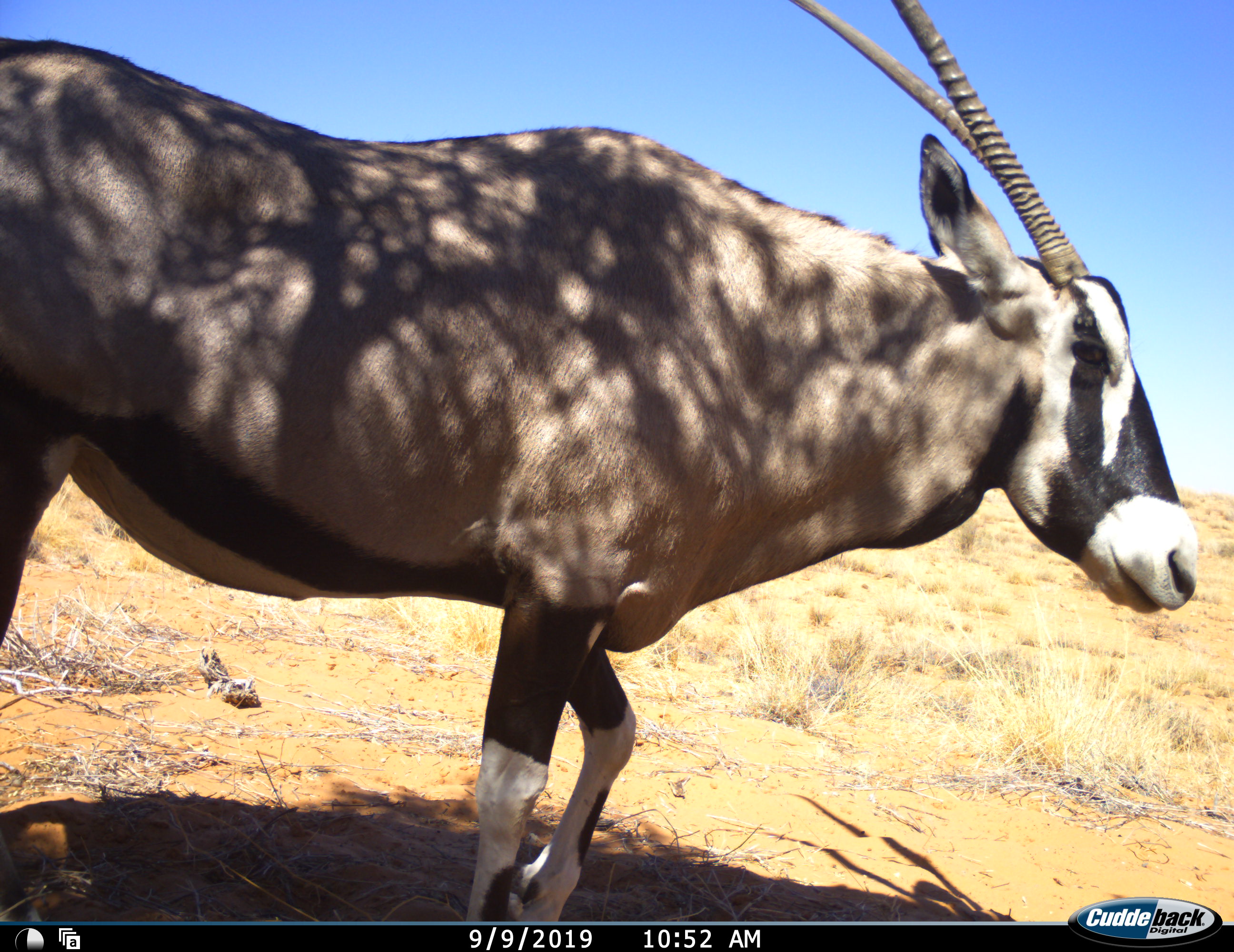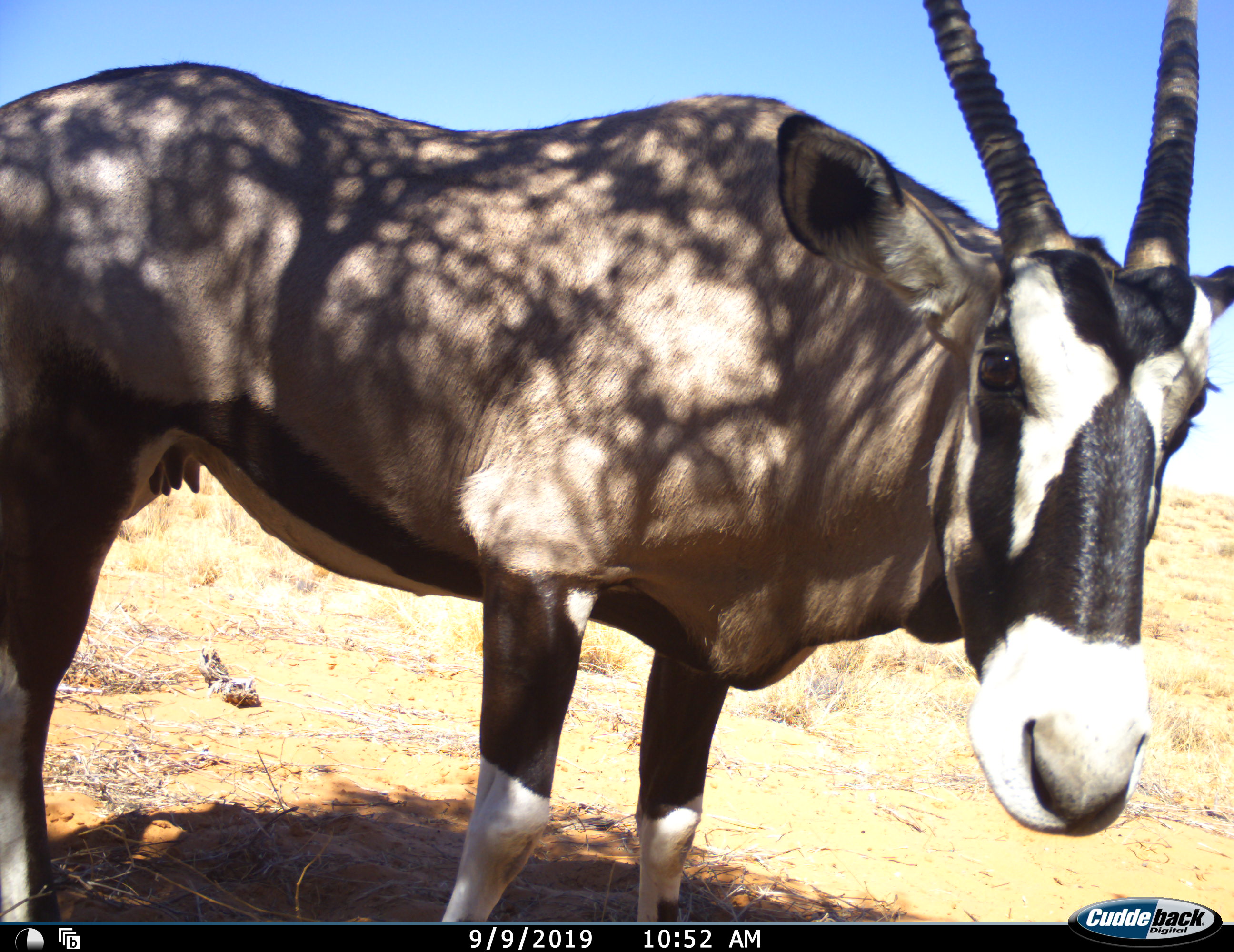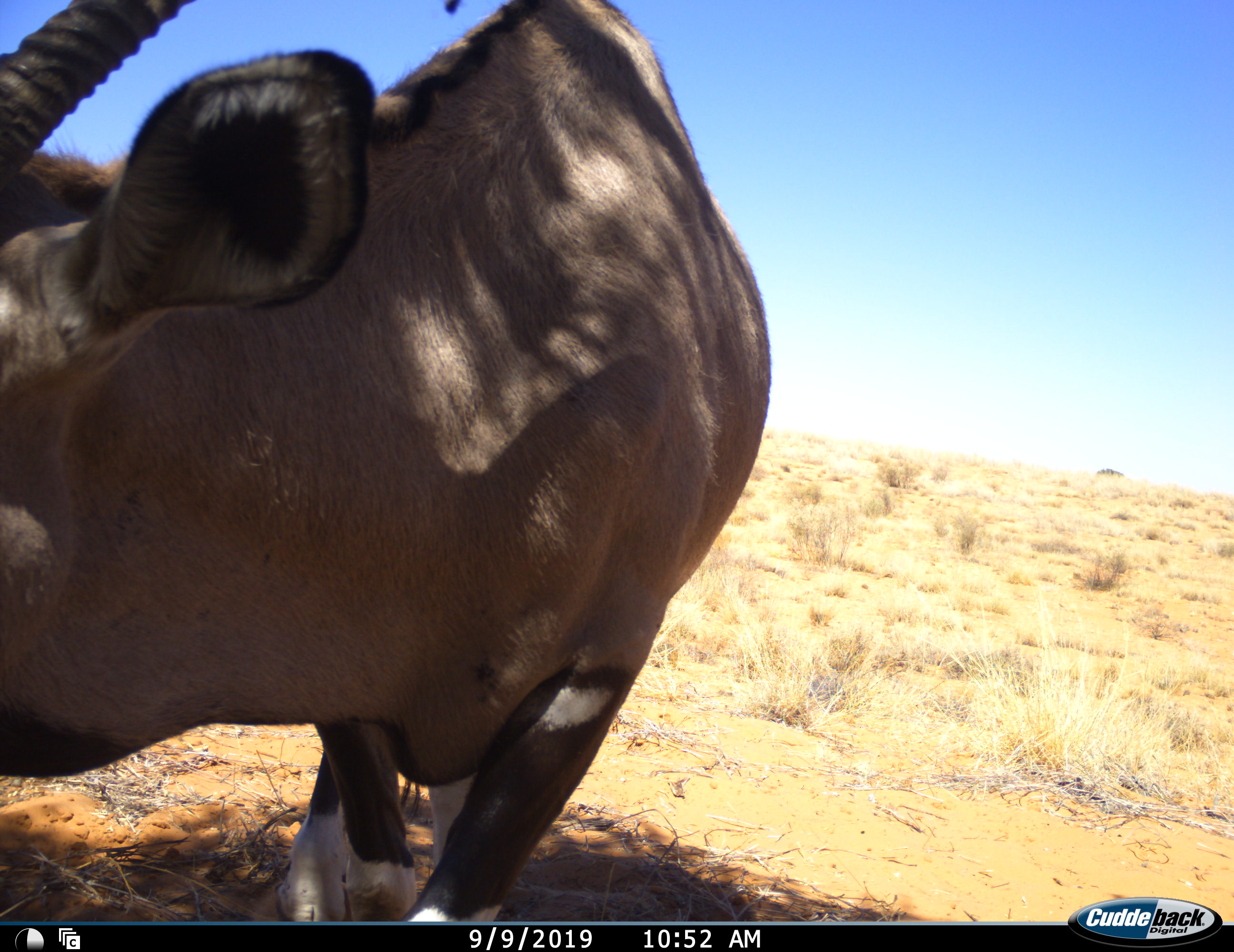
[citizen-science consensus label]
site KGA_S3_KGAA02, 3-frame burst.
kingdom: Animalia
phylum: Chordata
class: Mammalia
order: Artiodactyla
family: Bovidae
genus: Oryx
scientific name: Oryx gazella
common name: gemsbok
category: oryx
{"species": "oryx (gemsbok) (Oryx gazella)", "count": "1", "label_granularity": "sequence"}